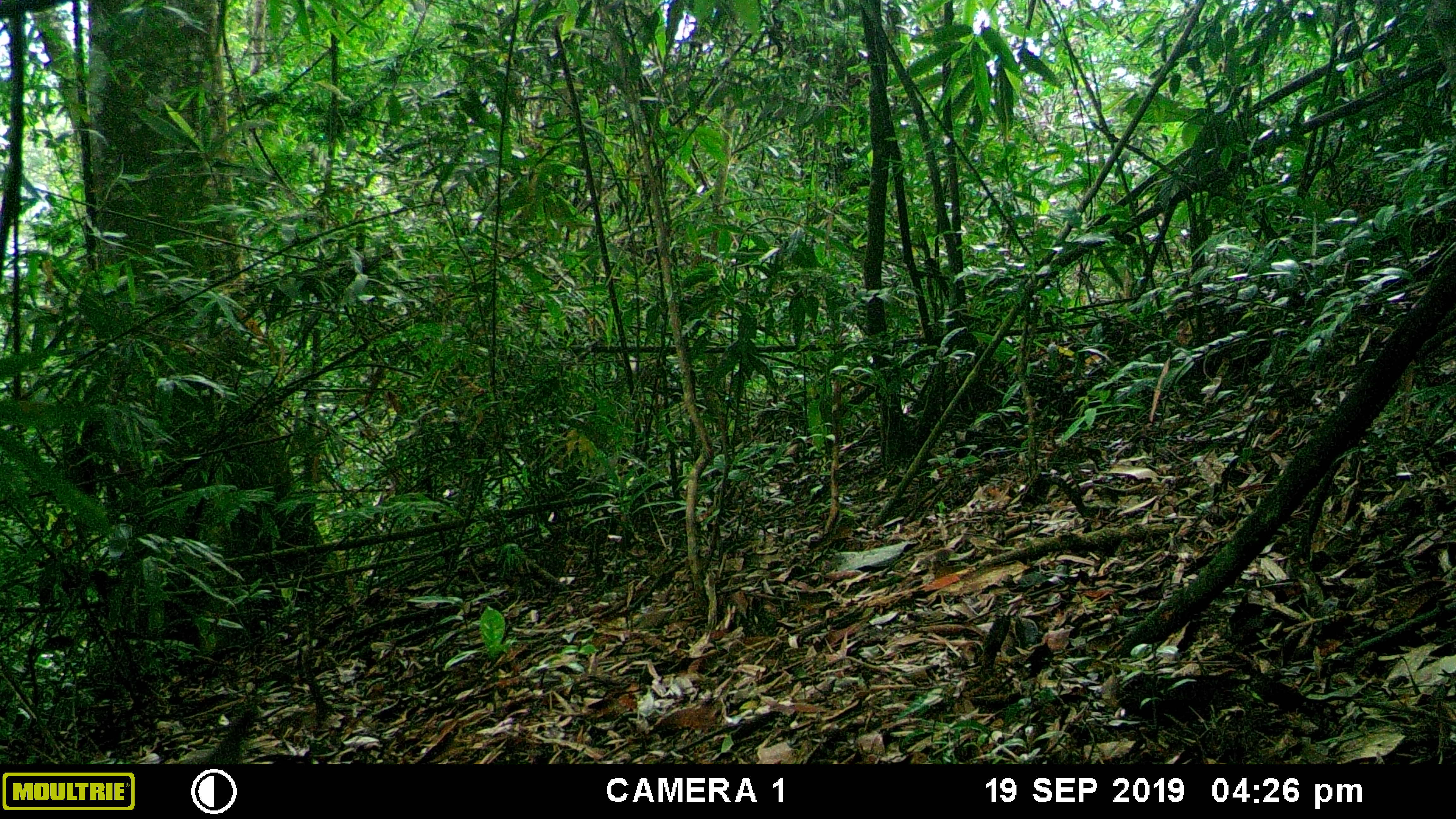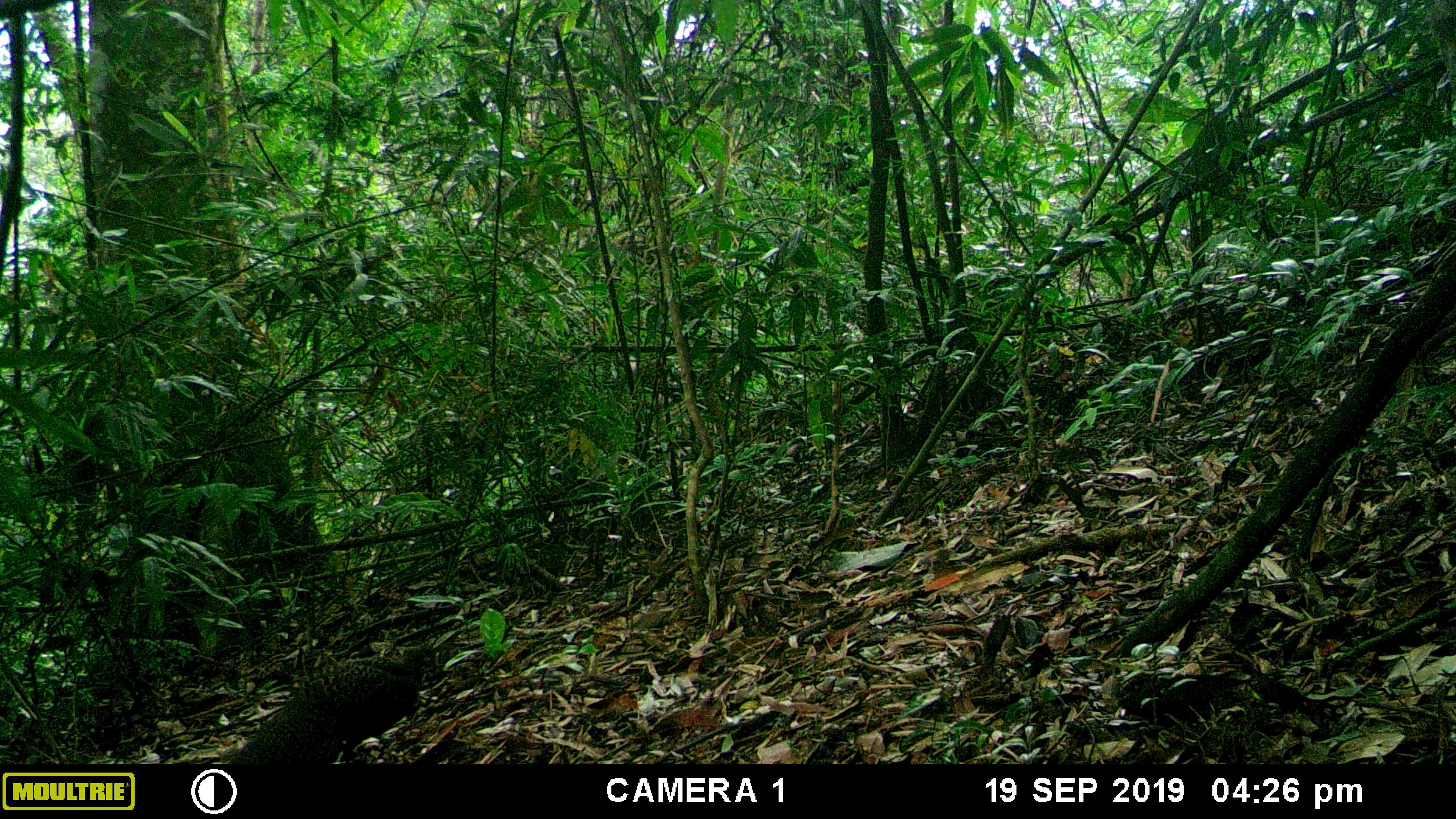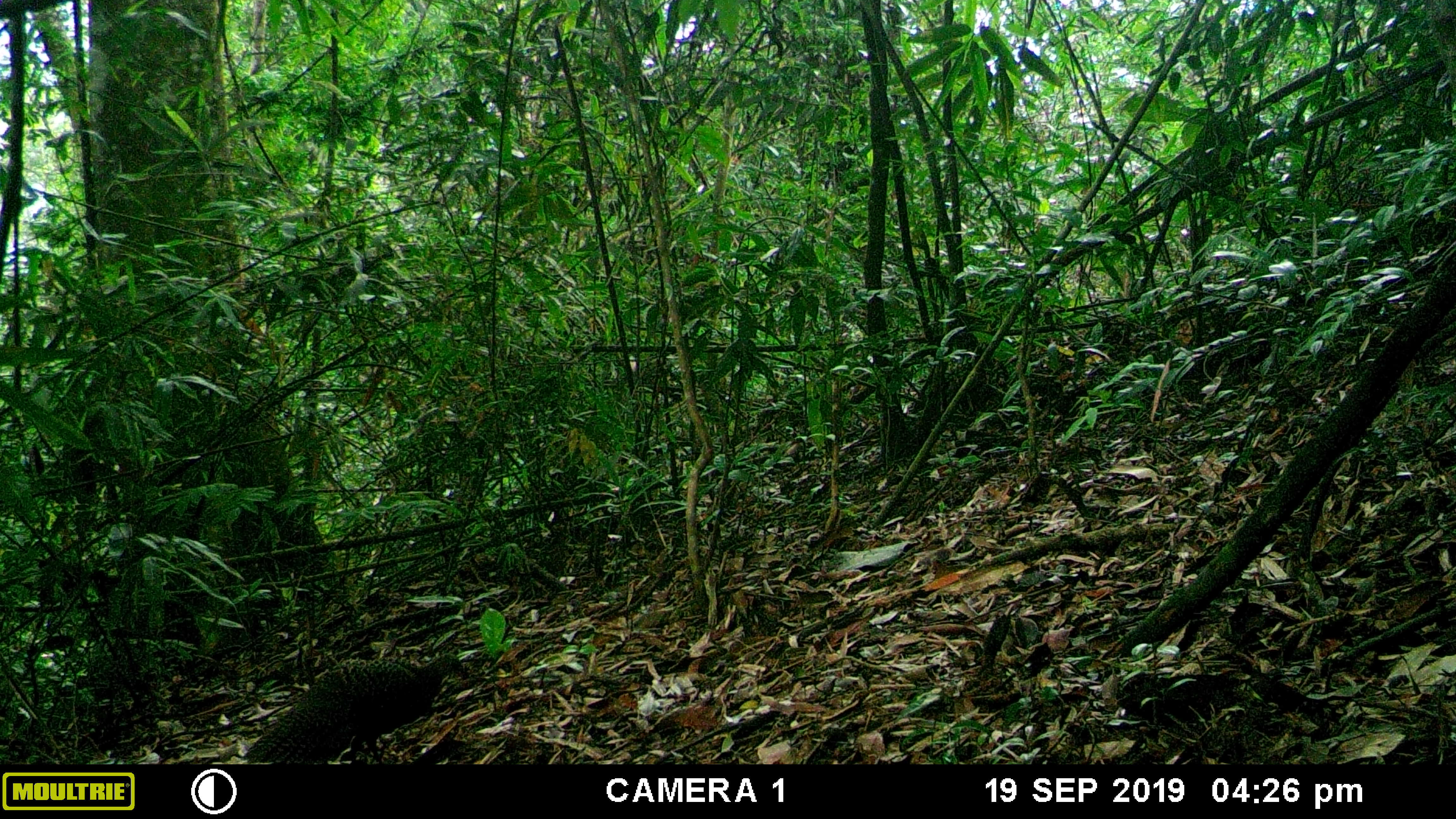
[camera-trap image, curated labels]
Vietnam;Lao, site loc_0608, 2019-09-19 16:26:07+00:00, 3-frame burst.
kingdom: Animalia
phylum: Chordata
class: Aves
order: Galliformes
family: Phasianidae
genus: Polyplectron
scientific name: Polyplectron bicalcaratum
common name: gray peacock-pheasant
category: grey peacock pheasant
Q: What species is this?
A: Grey peacock pheasant (gray peacock-pheasant) (Polyplectron bicalcaratum).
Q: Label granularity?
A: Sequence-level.